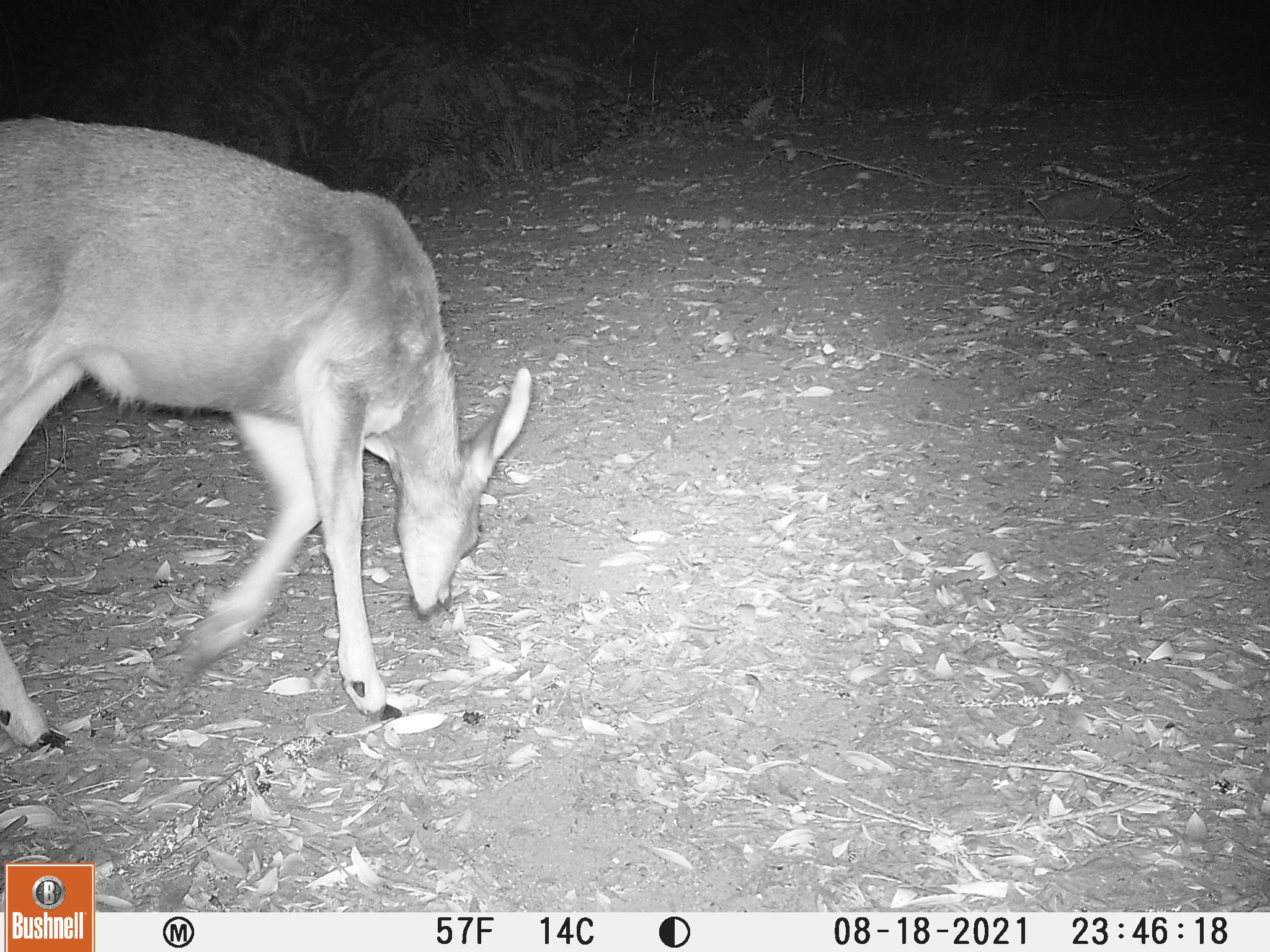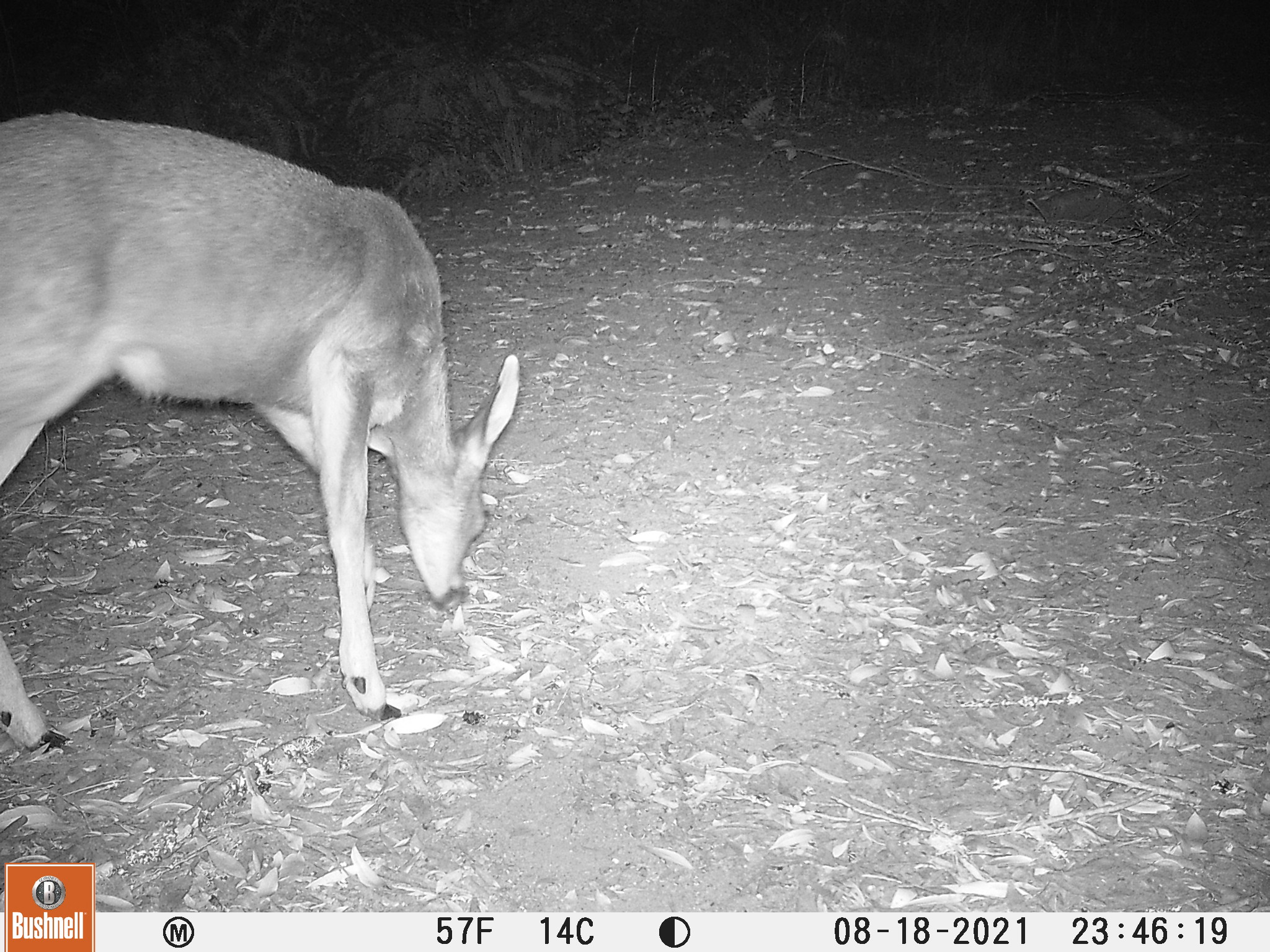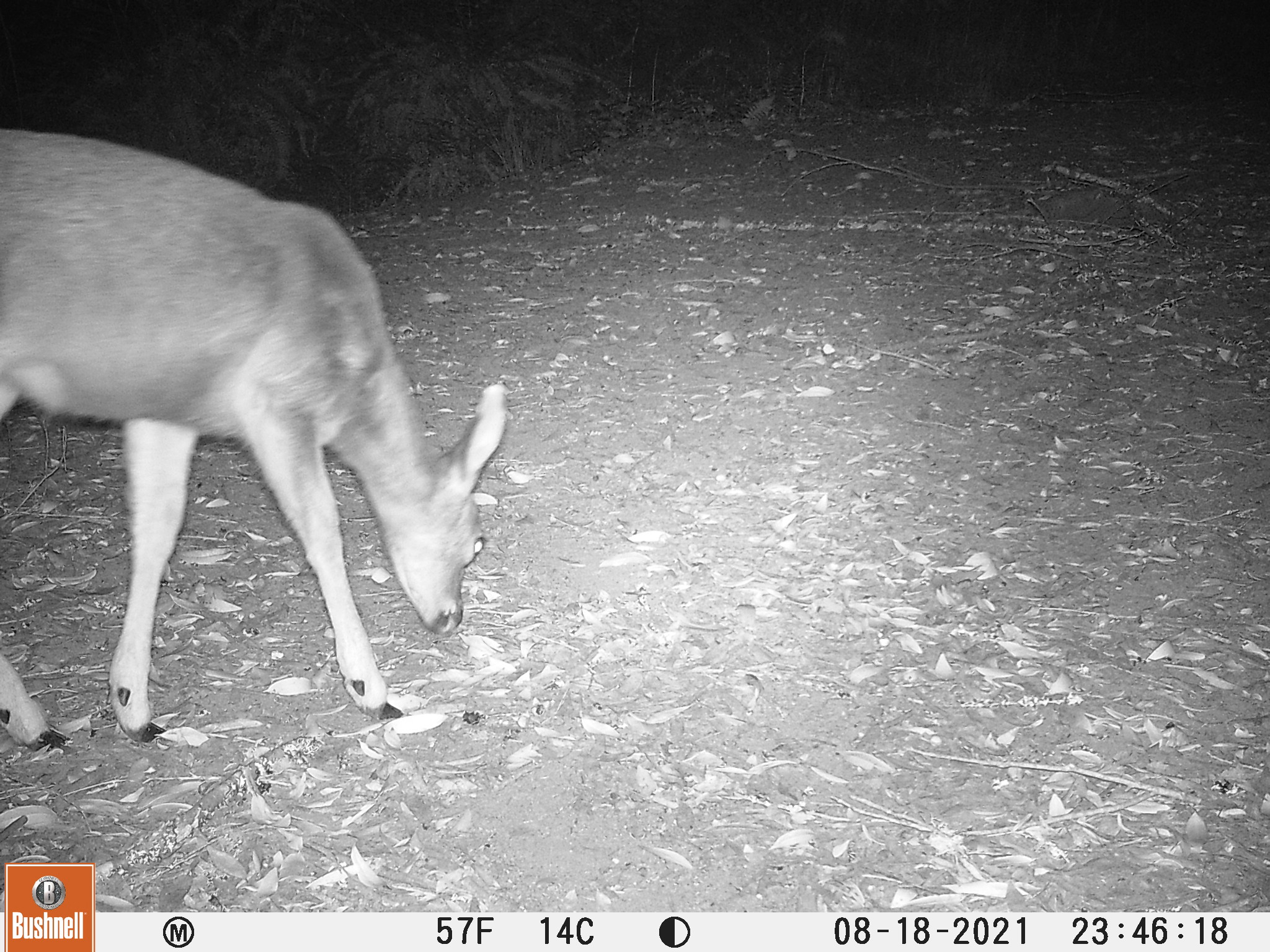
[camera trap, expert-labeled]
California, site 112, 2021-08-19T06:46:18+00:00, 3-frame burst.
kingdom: Animalia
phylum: Chordata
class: Mammalia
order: Artiodactyla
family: Cervidae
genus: Odocoileus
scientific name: Odocoileus hemionus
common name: mule deer